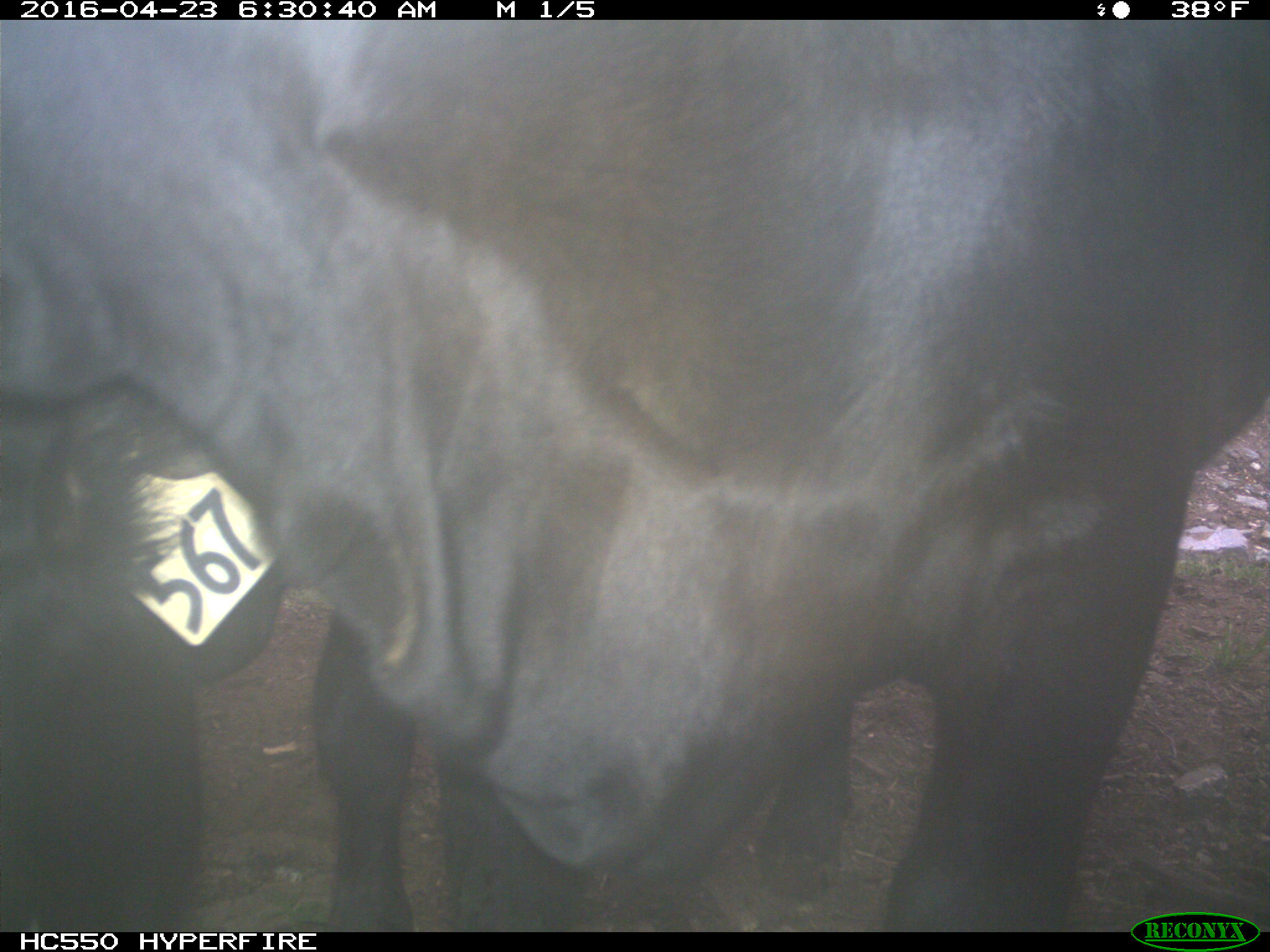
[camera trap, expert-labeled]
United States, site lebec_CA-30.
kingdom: Animalia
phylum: Chordata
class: Mammalia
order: Artiodactyla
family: Bovidae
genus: Bos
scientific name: Bos taurus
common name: domestic cow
Bos taurus (domestic cow).